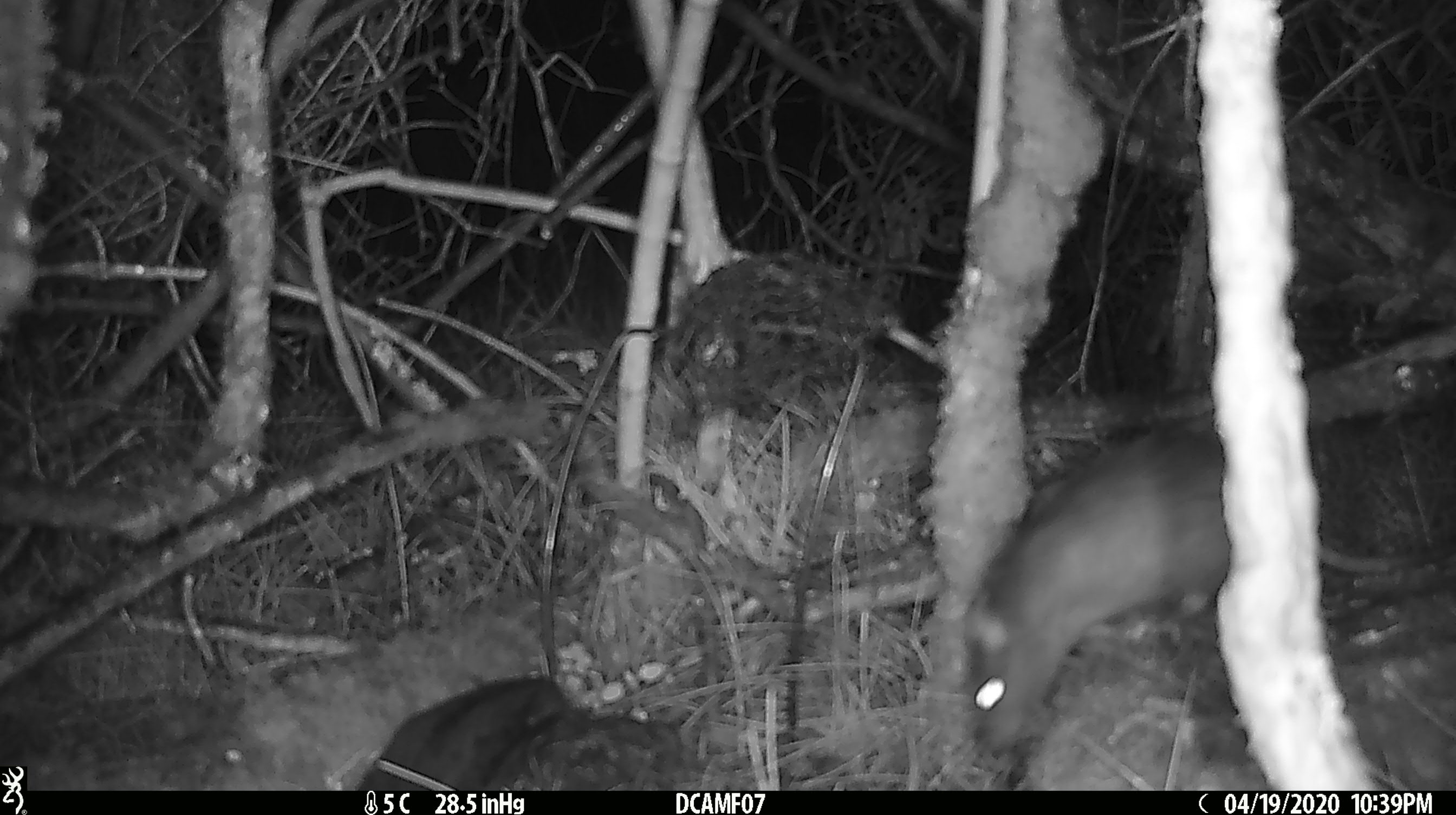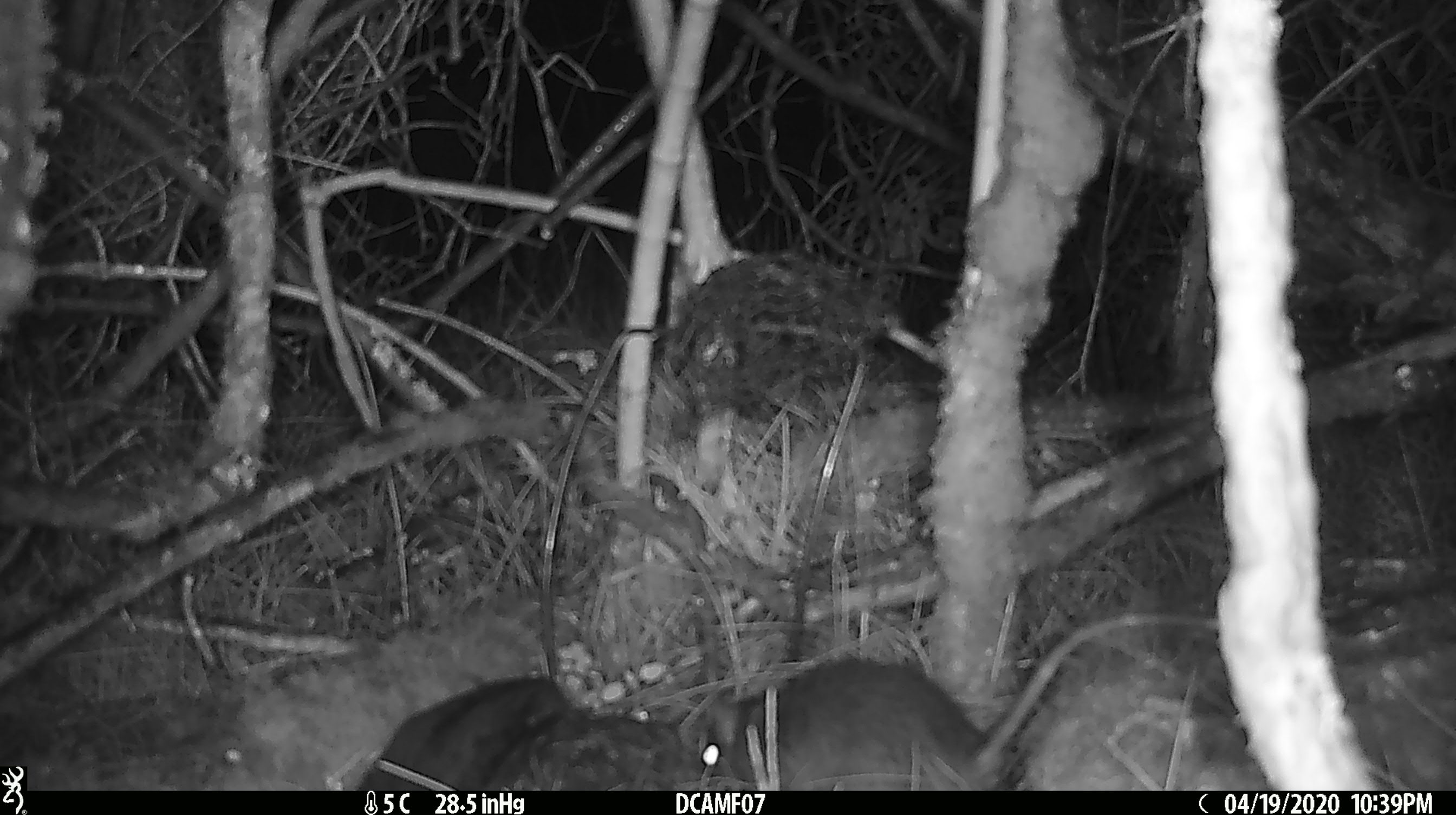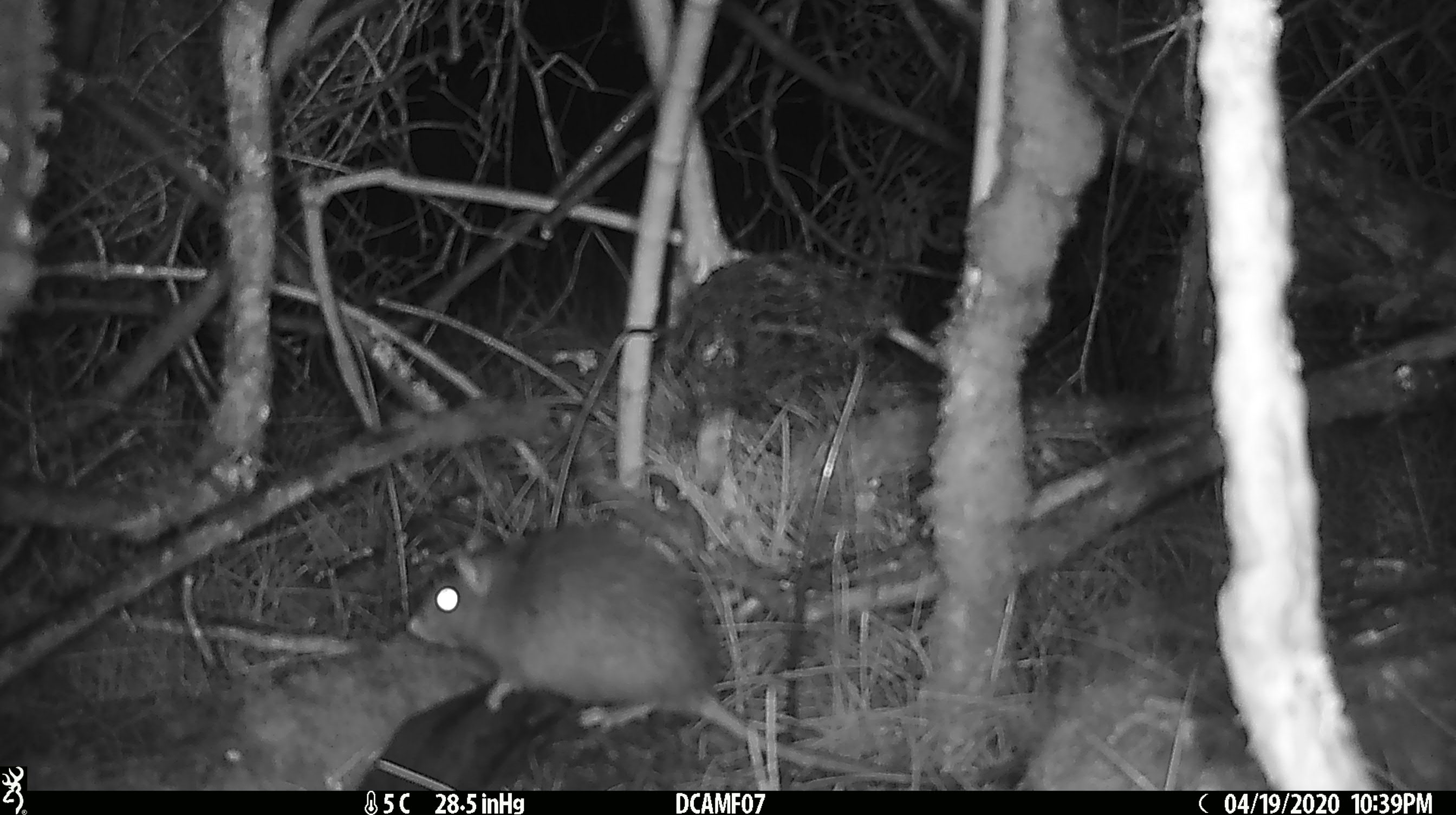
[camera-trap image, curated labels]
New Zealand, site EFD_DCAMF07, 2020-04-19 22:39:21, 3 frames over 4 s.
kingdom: Animalia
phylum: Chordata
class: Mammalia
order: Rodentia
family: Muridae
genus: Rattus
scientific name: Rattus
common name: rat